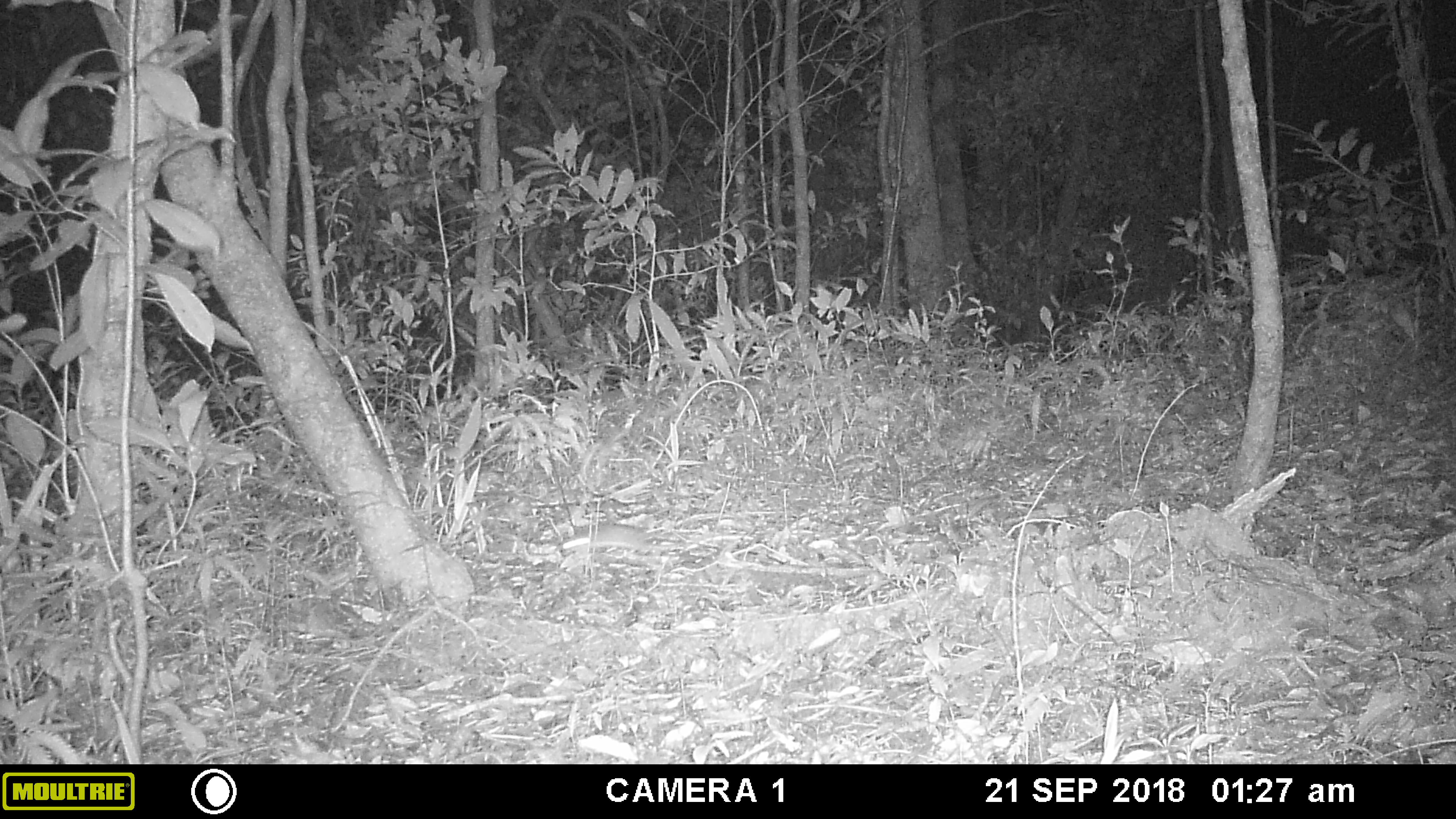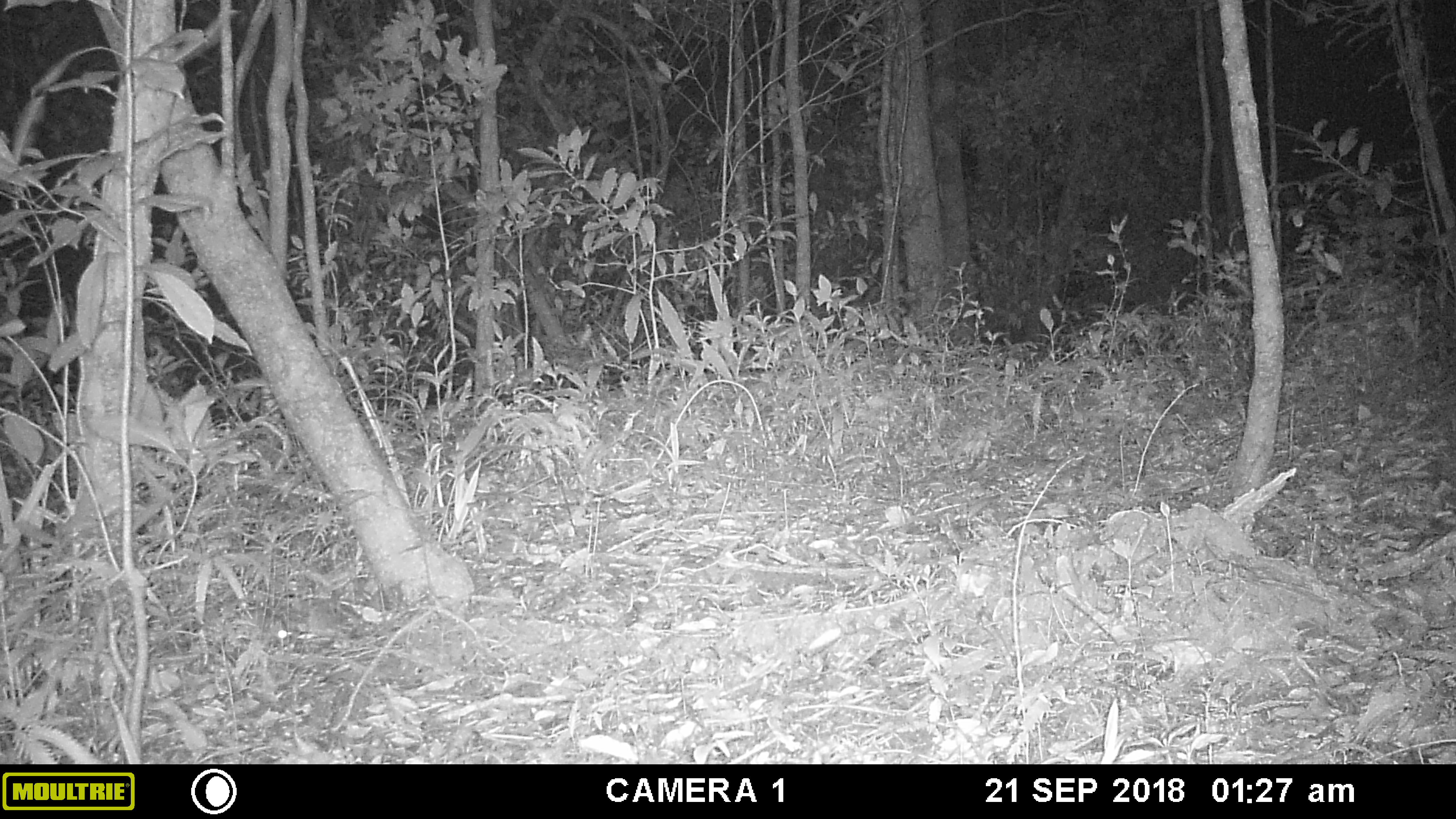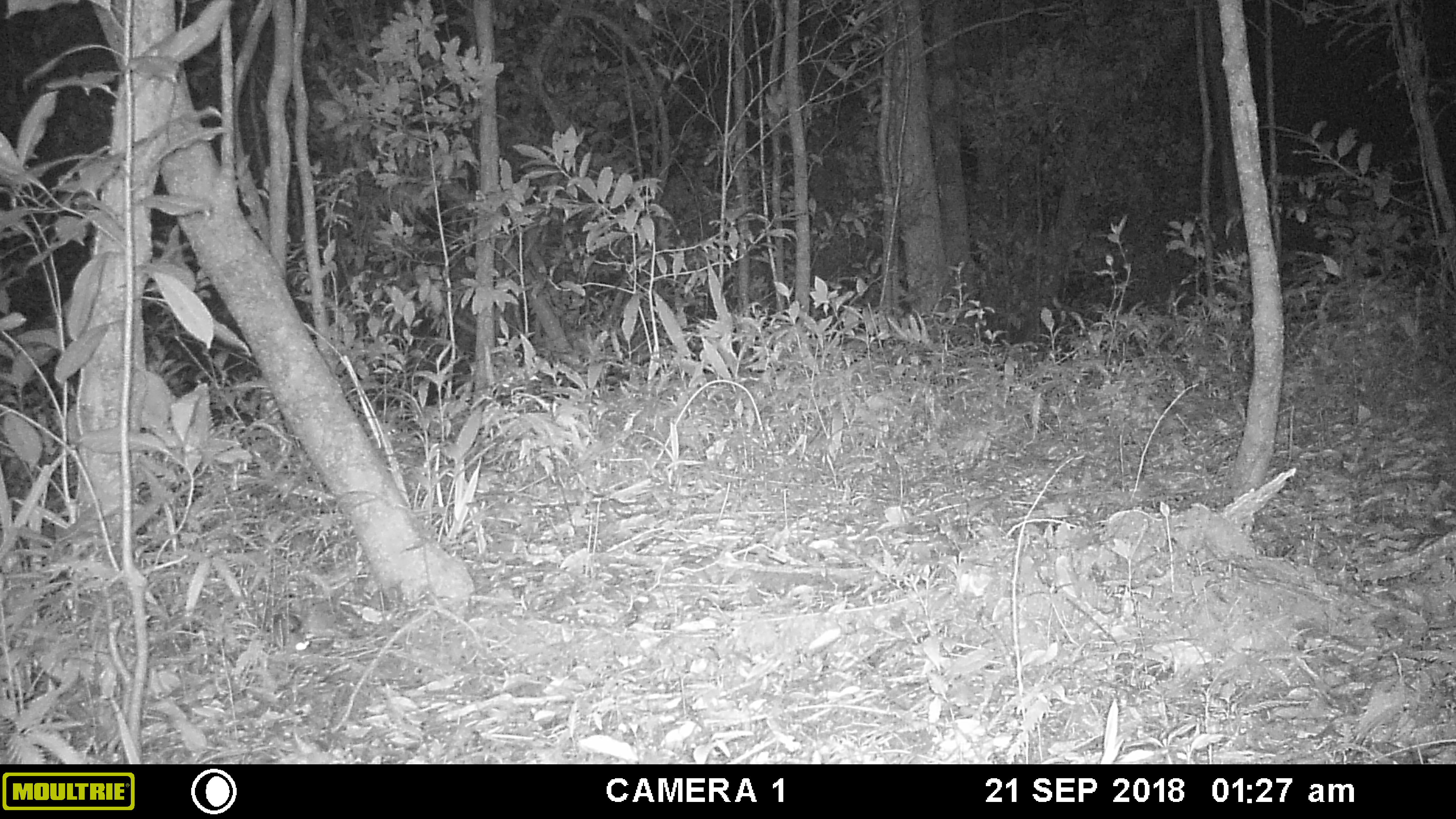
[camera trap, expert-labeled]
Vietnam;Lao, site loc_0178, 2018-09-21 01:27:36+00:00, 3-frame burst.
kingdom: Animalia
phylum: Chordata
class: Mammalia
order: Rodentia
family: Muridae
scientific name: Muridae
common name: old-world mice and rats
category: unidentified murid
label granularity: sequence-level